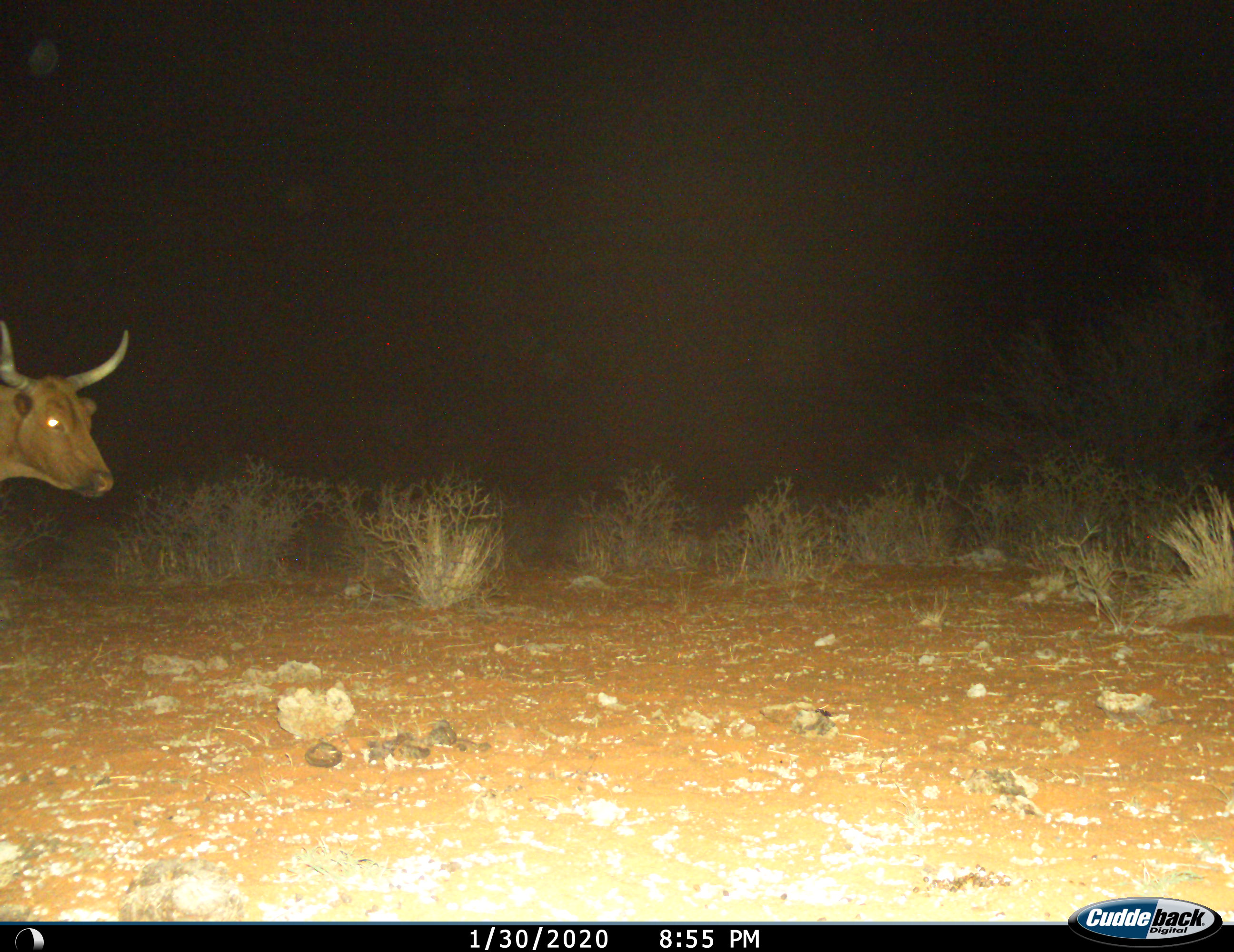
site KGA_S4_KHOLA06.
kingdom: Animalia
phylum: Chordata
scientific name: Vertebrata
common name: domestic animal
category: domesticanimal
Domesticanimal (domestic animal) (Vertebrata), count 1. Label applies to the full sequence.